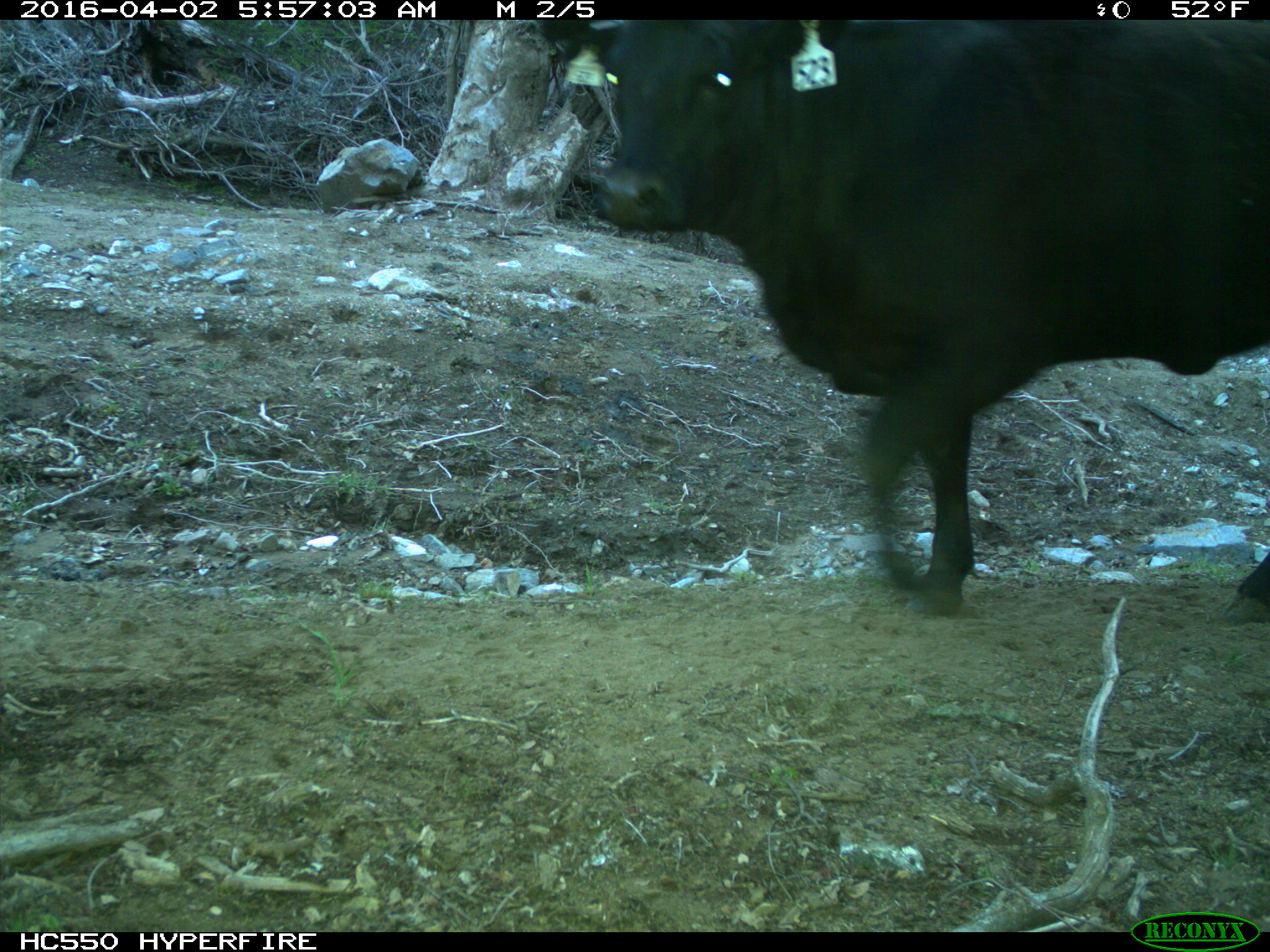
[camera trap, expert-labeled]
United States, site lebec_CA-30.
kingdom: Animalia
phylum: Chordata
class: Mammalia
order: Artiodactyla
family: Bovidae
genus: Bos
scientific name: Bos taurus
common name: domestic cow